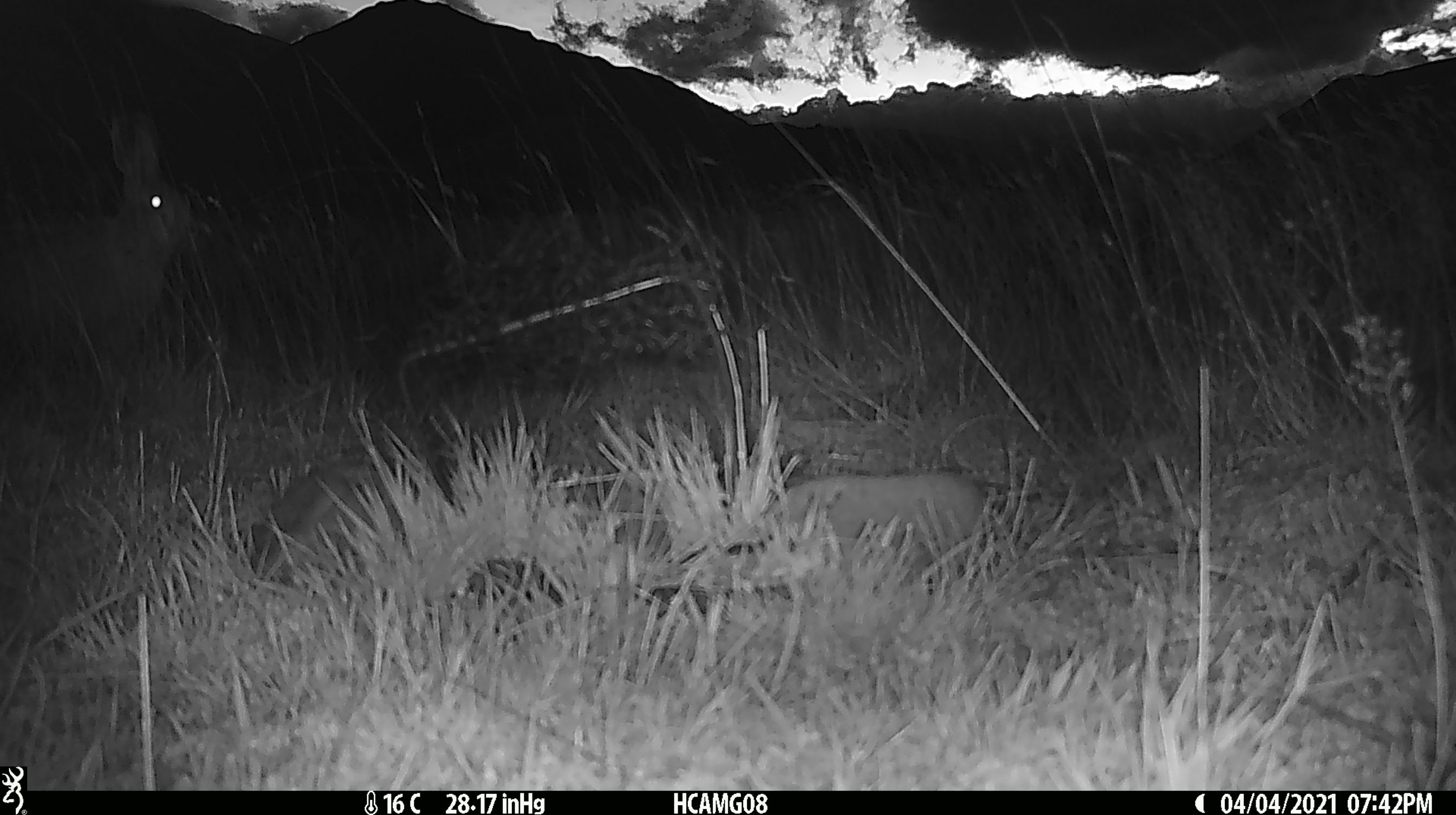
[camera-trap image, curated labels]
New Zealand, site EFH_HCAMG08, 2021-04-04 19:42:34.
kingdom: Animalia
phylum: Chordata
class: Mammalia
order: Lagomorpha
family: Leporidae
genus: Lepus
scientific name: Lepus europaeus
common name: brown hare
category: hare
Hare (brown hare) (Lepus europaeus).